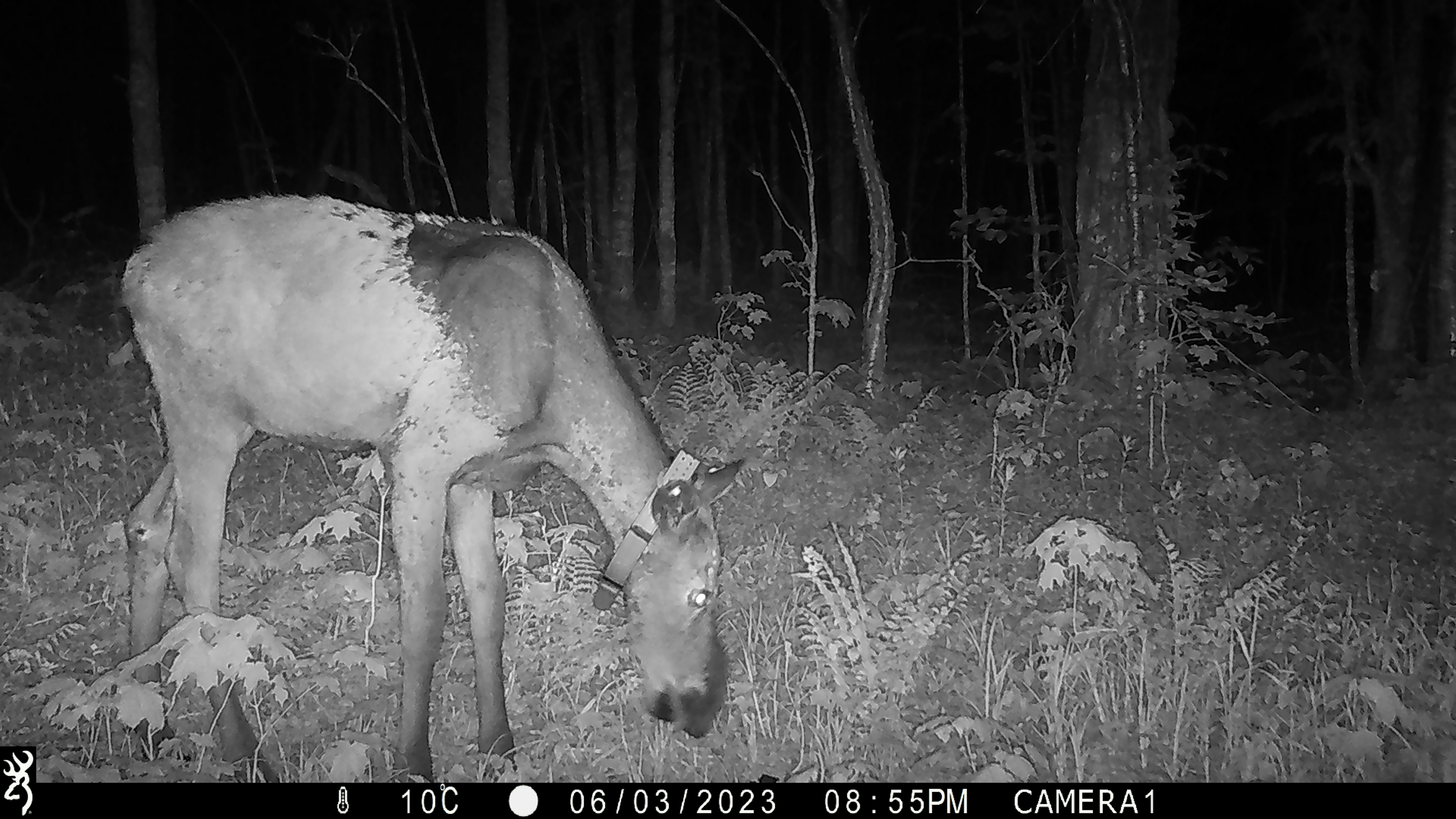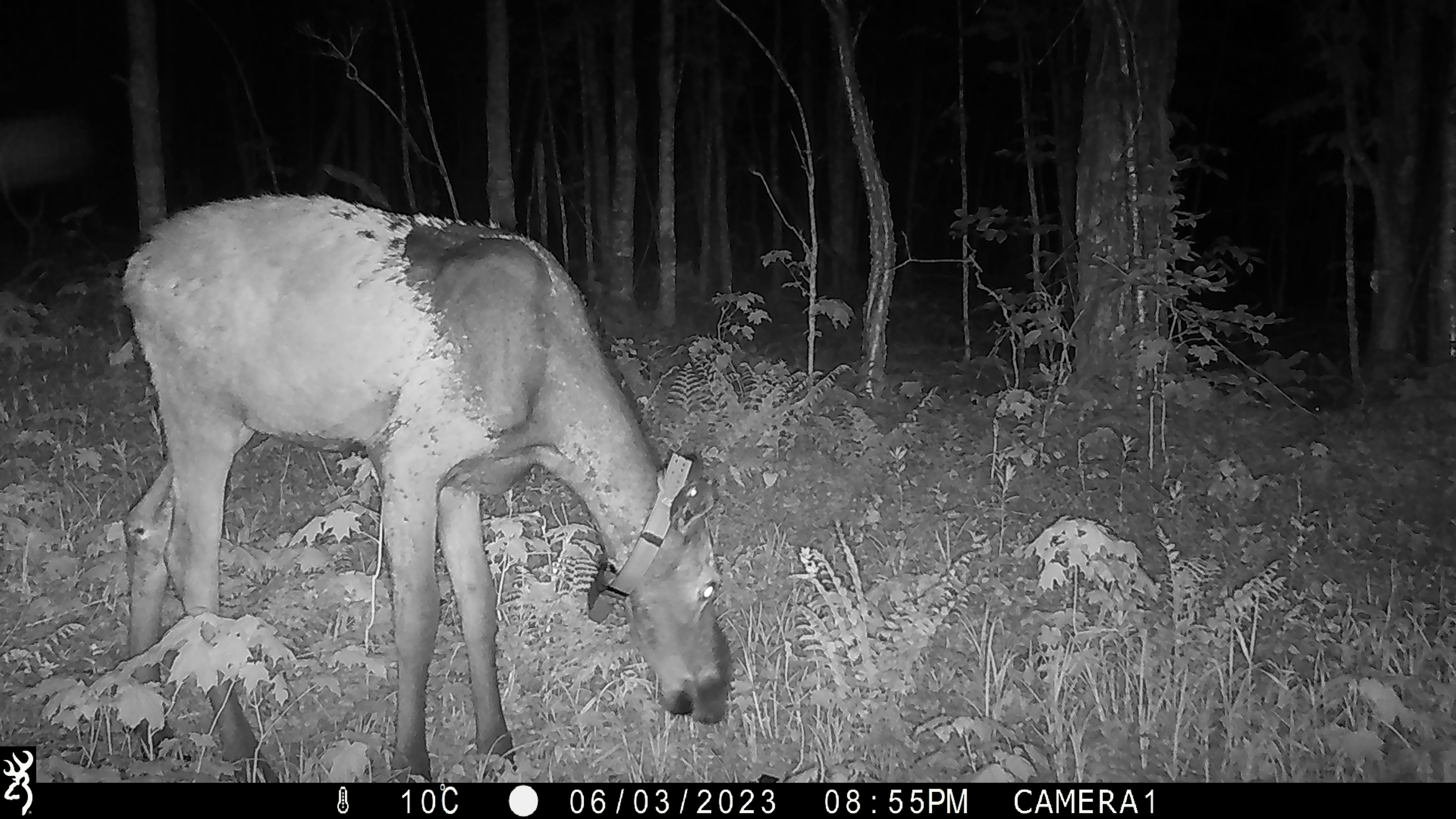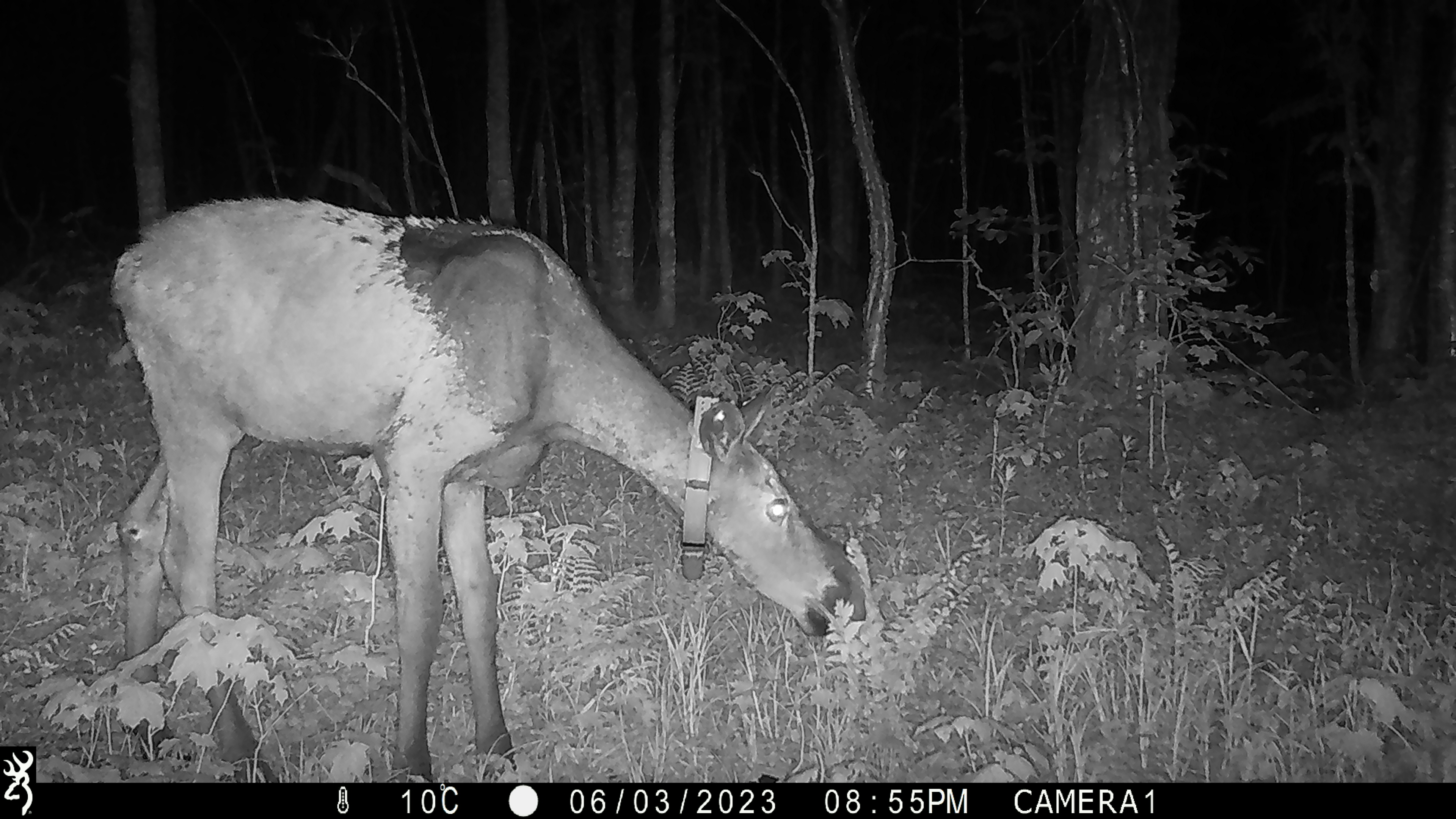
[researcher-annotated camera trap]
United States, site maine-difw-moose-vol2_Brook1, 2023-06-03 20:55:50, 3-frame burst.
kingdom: Animalia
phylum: Chordata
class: Mammalia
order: Artiodactyla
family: Cervidae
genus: Alces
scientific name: Alces alces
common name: moose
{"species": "moose (Alces alces)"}